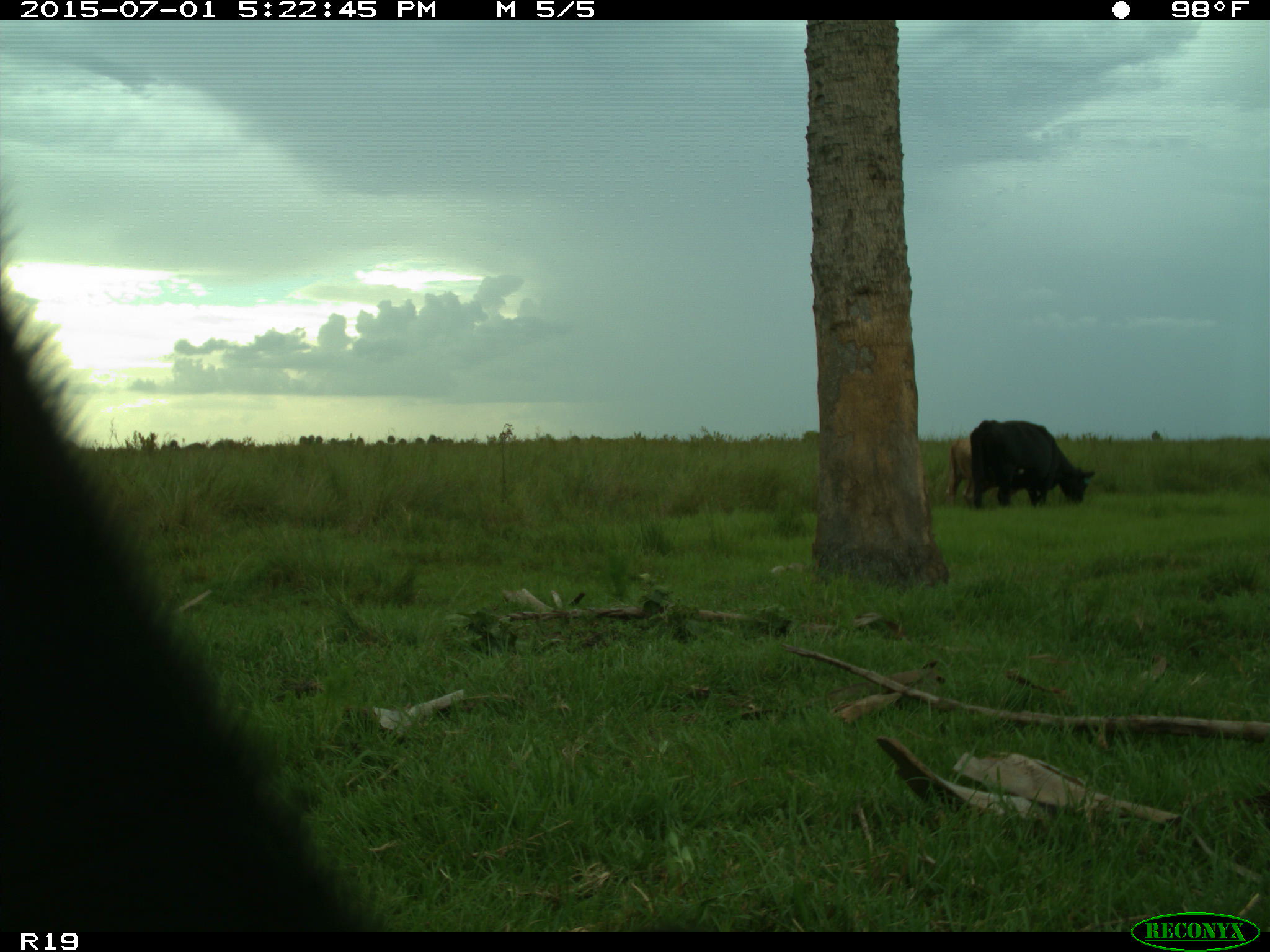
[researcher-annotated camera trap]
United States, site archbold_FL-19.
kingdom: Animalia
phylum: Chordata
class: Mammalia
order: Artiodactyla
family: Bovidae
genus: Bos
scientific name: Bos taurus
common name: domestic cow